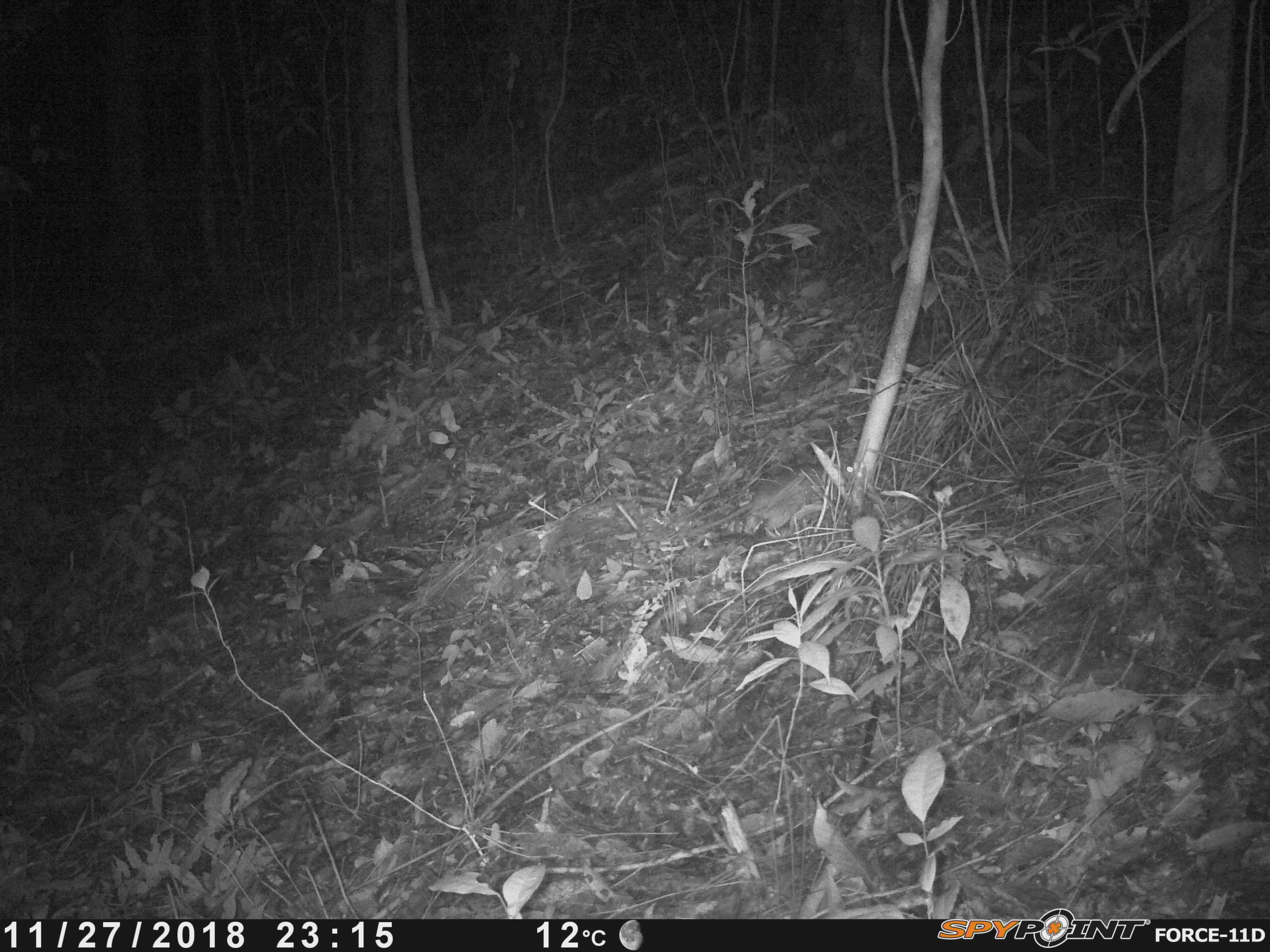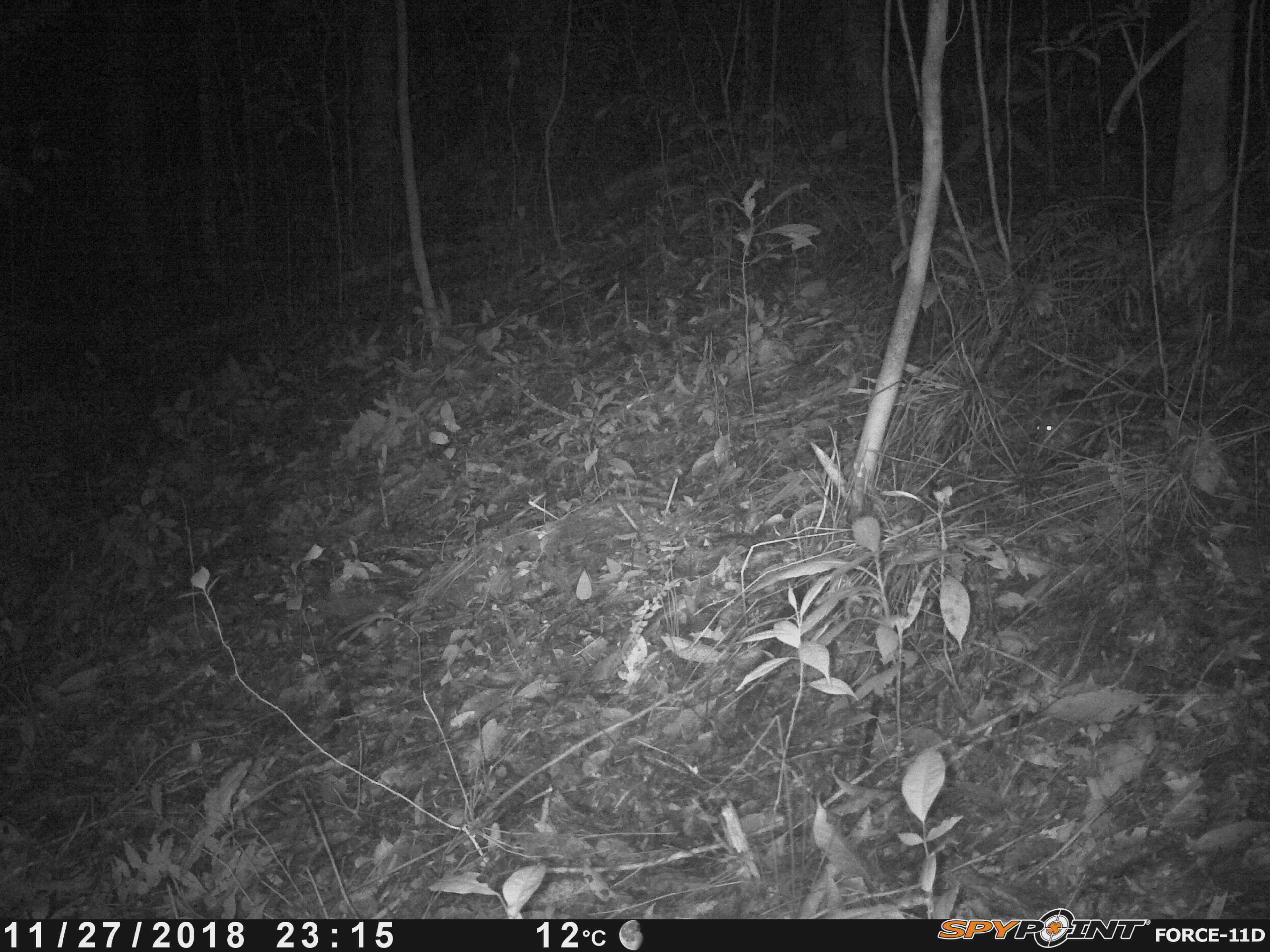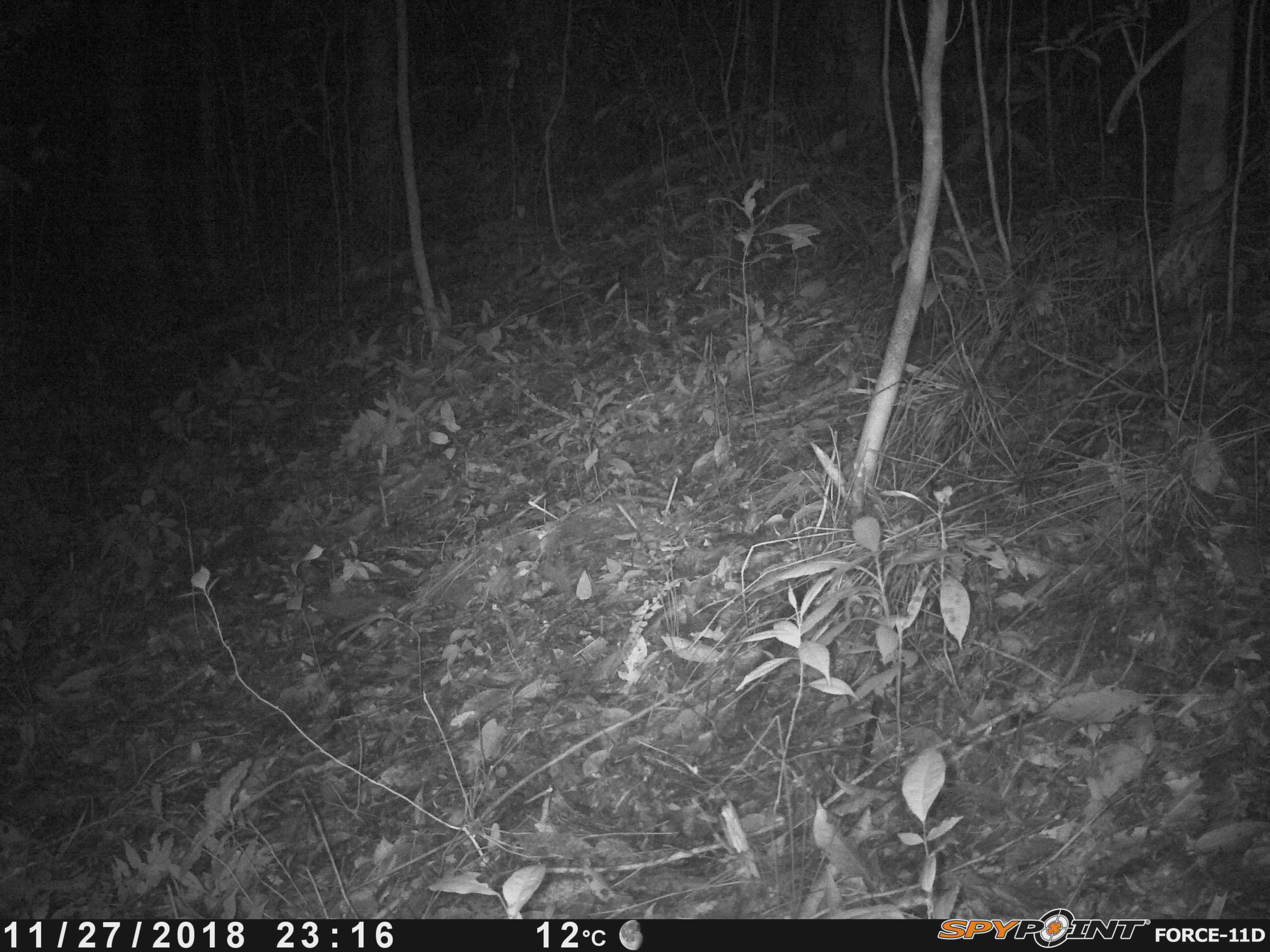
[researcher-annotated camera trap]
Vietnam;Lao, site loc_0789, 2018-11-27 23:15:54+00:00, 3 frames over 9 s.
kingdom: Animalia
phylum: Chordata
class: Mammalia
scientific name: Mammalia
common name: mammal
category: unidentified small mammal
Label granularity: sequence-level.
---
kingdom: Animalia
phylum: Arthropoda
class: Insecta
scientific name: Insecta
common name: insect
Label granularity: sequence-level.